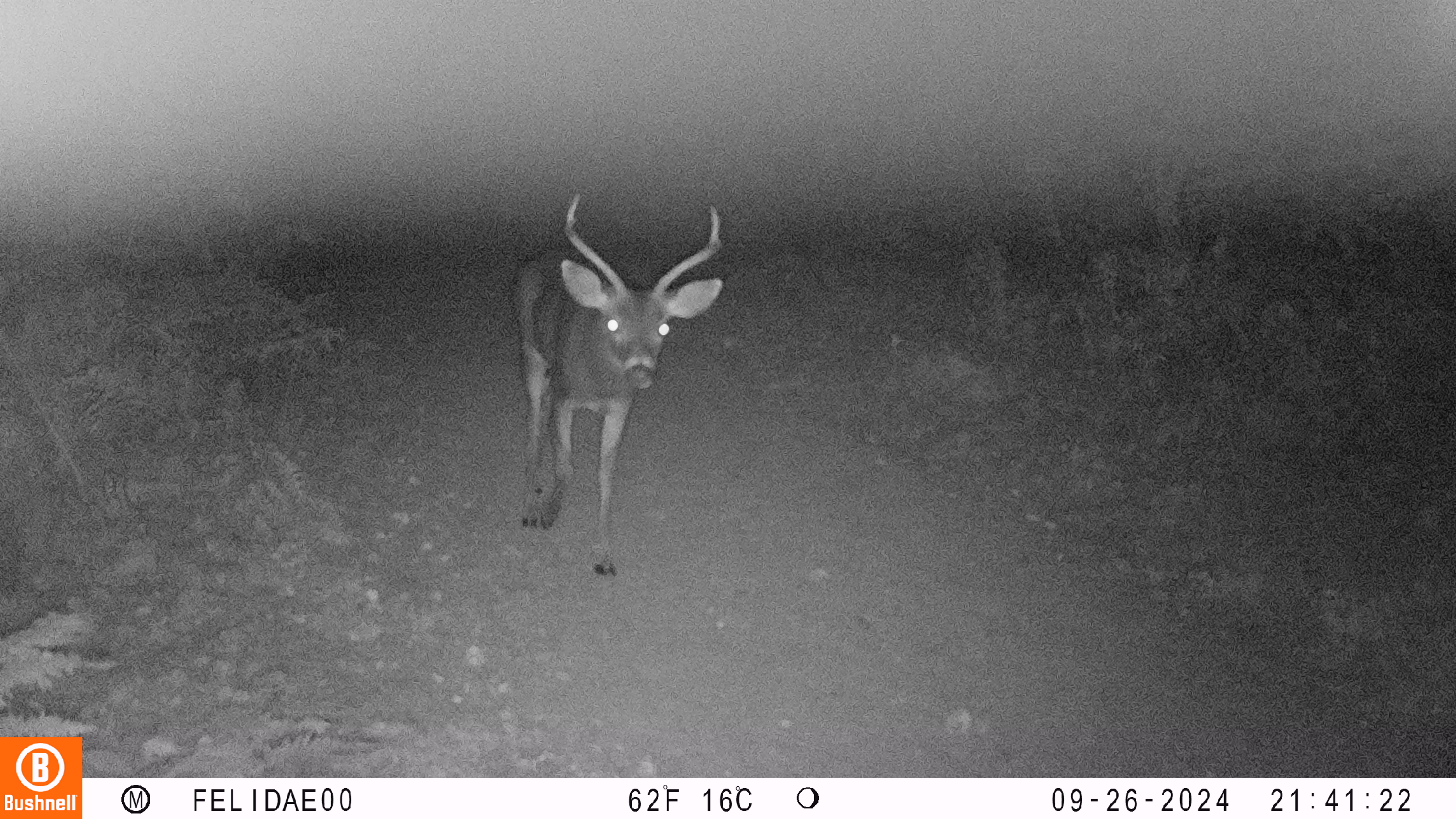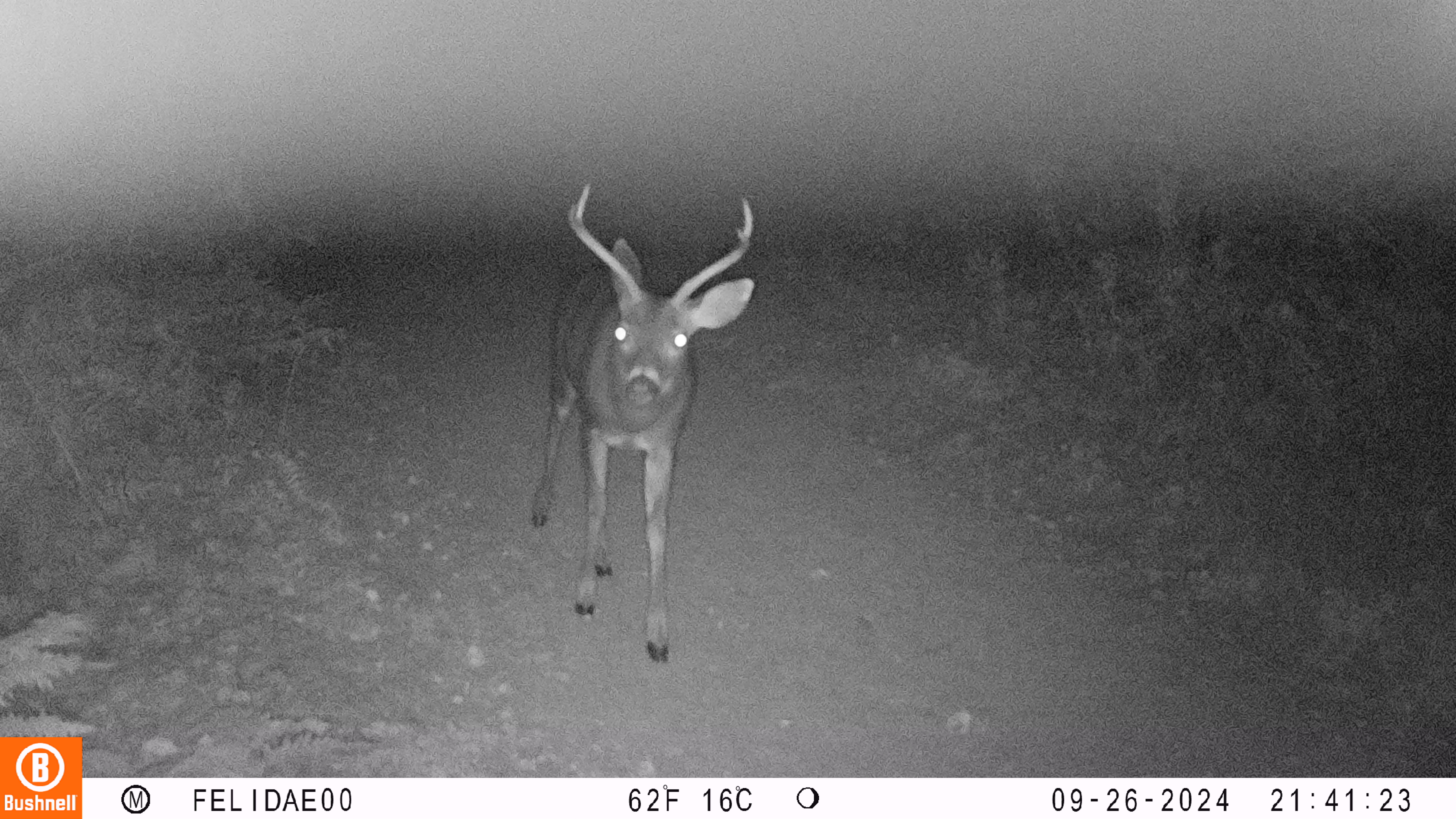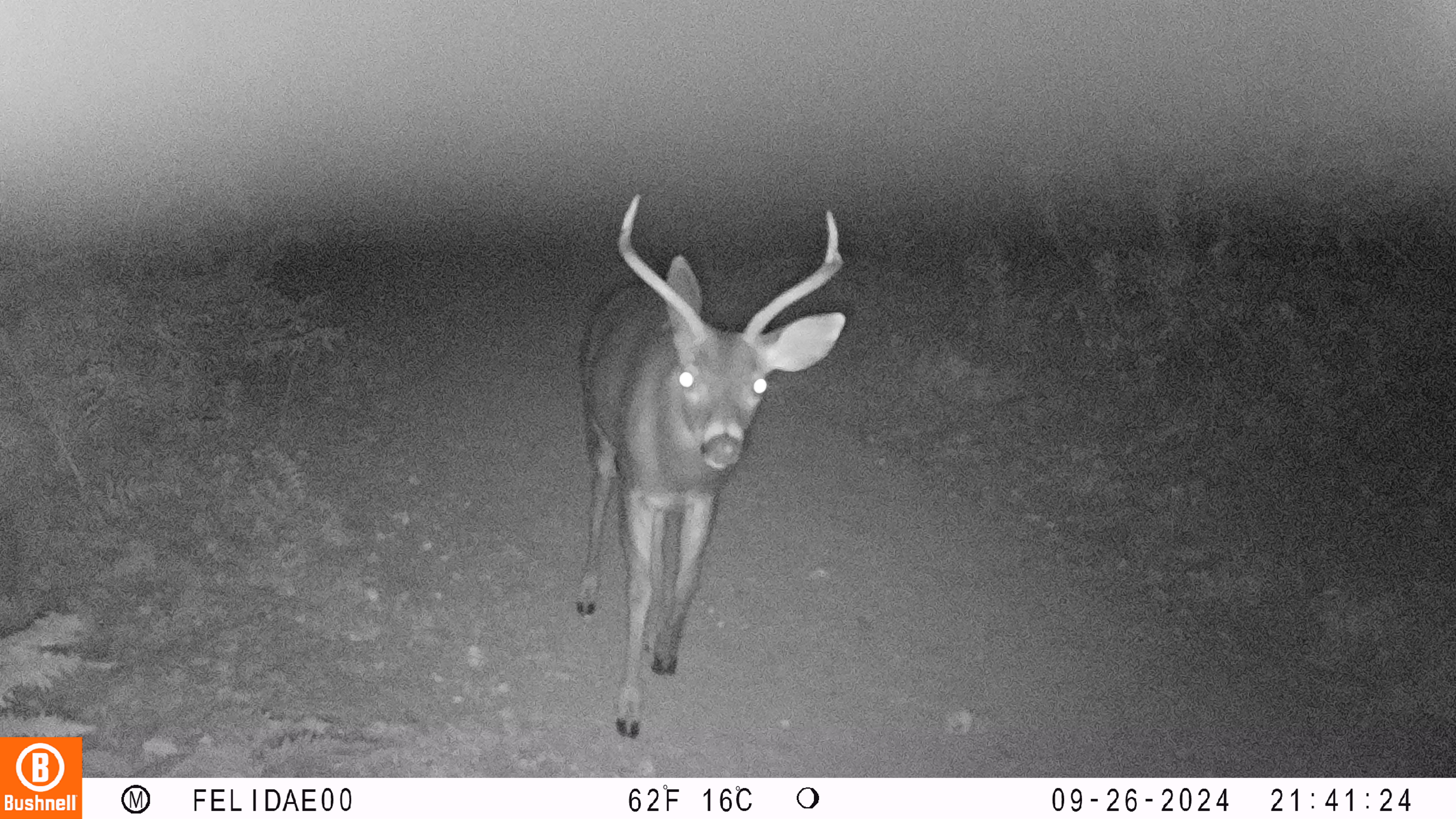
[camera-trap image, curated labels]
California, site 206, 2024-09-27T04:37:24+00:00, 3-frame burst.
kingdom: Animalia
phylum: Chordata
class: Mammalia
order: Artiodactyla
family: Cervidae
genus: Odocoileus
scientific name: Odocoileus hemionus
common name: mule deer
Mule deer (Odocoileus hemionus).